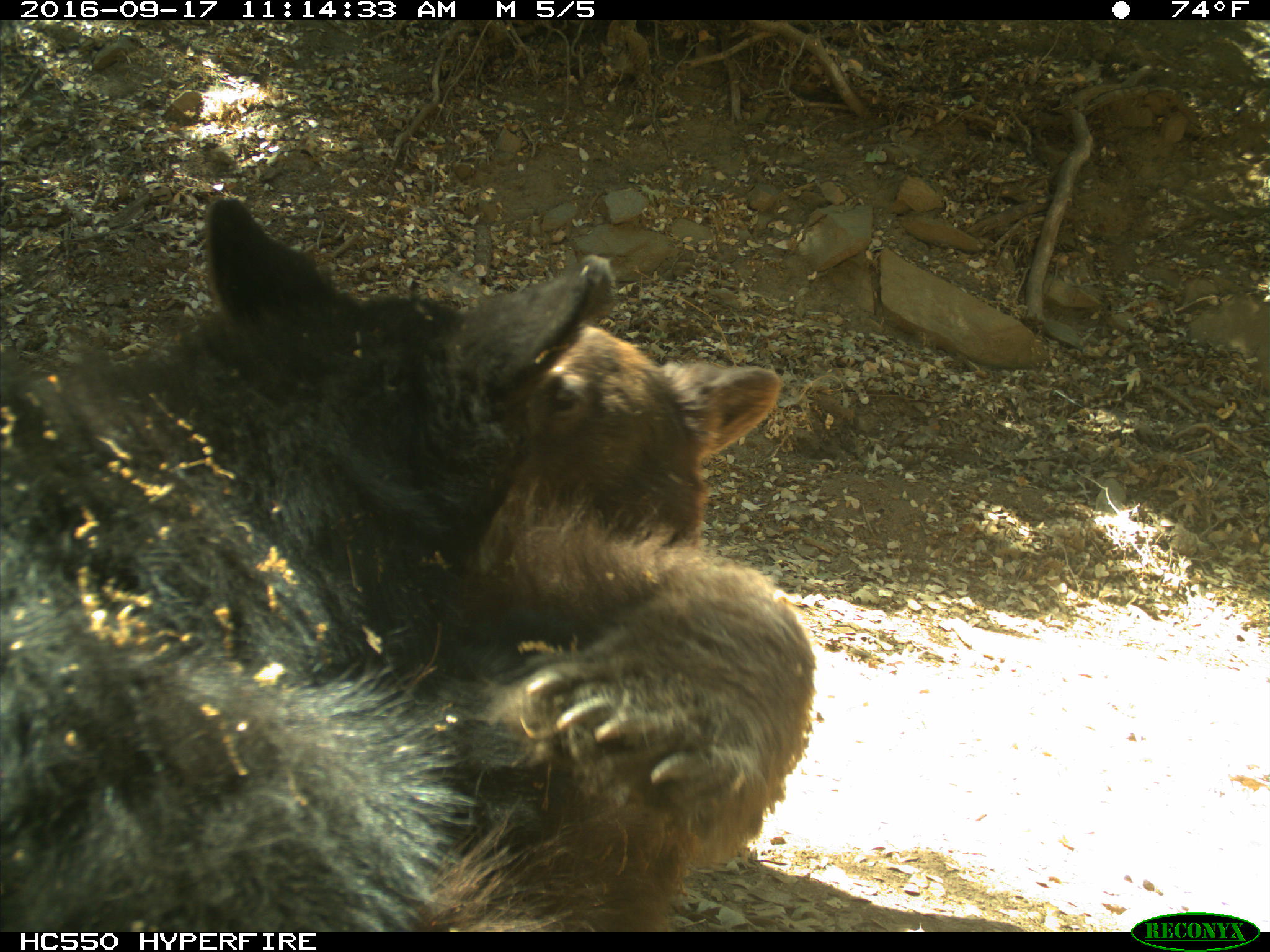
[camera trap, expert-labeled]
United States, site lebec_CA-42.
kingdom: Animalia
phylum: Chordata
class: Mammalia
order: Carnivora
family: Ursidae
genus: Ursus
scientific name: Ursus americanus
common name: american black bear